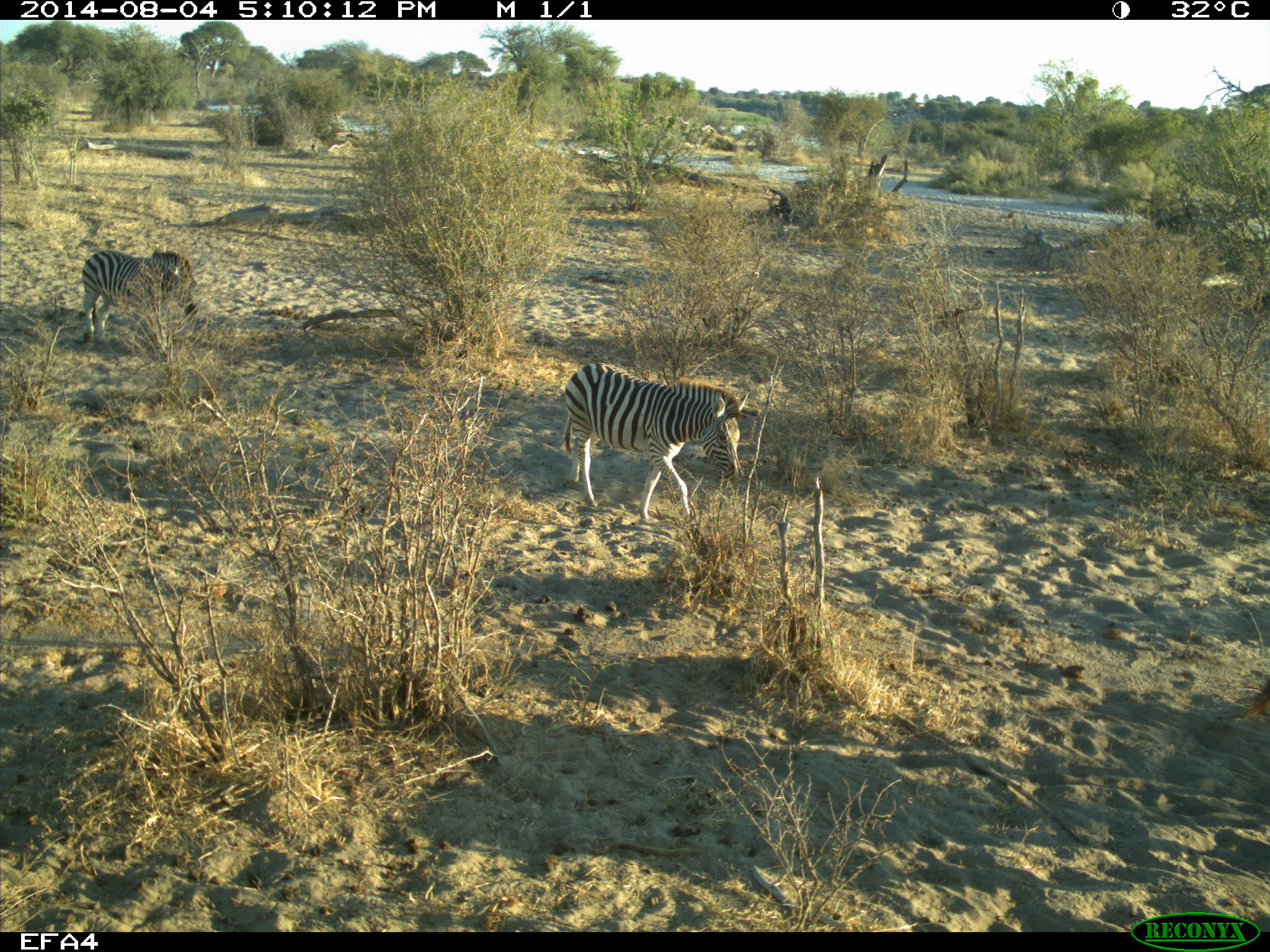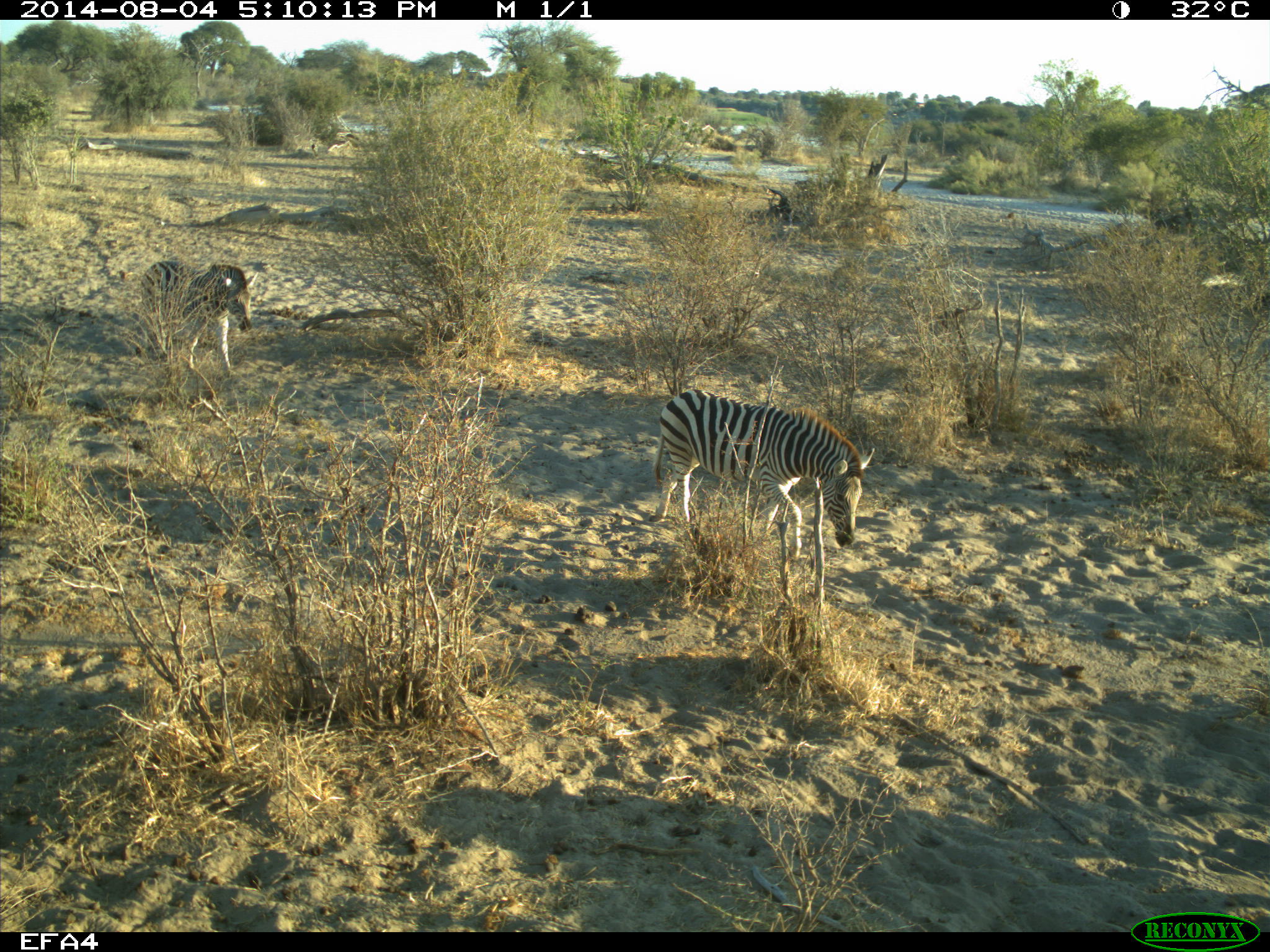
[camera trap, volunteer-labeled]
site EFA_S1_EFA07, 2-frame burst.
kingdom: Animalia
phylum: Chordata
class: Mammalia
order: Perissodactyla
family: Equidae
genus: Equus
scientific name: Equus quagga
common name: plains zebra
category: zebraplains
Zebraplains (plains zebra) (Equus quagga), count 3. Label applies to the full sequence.